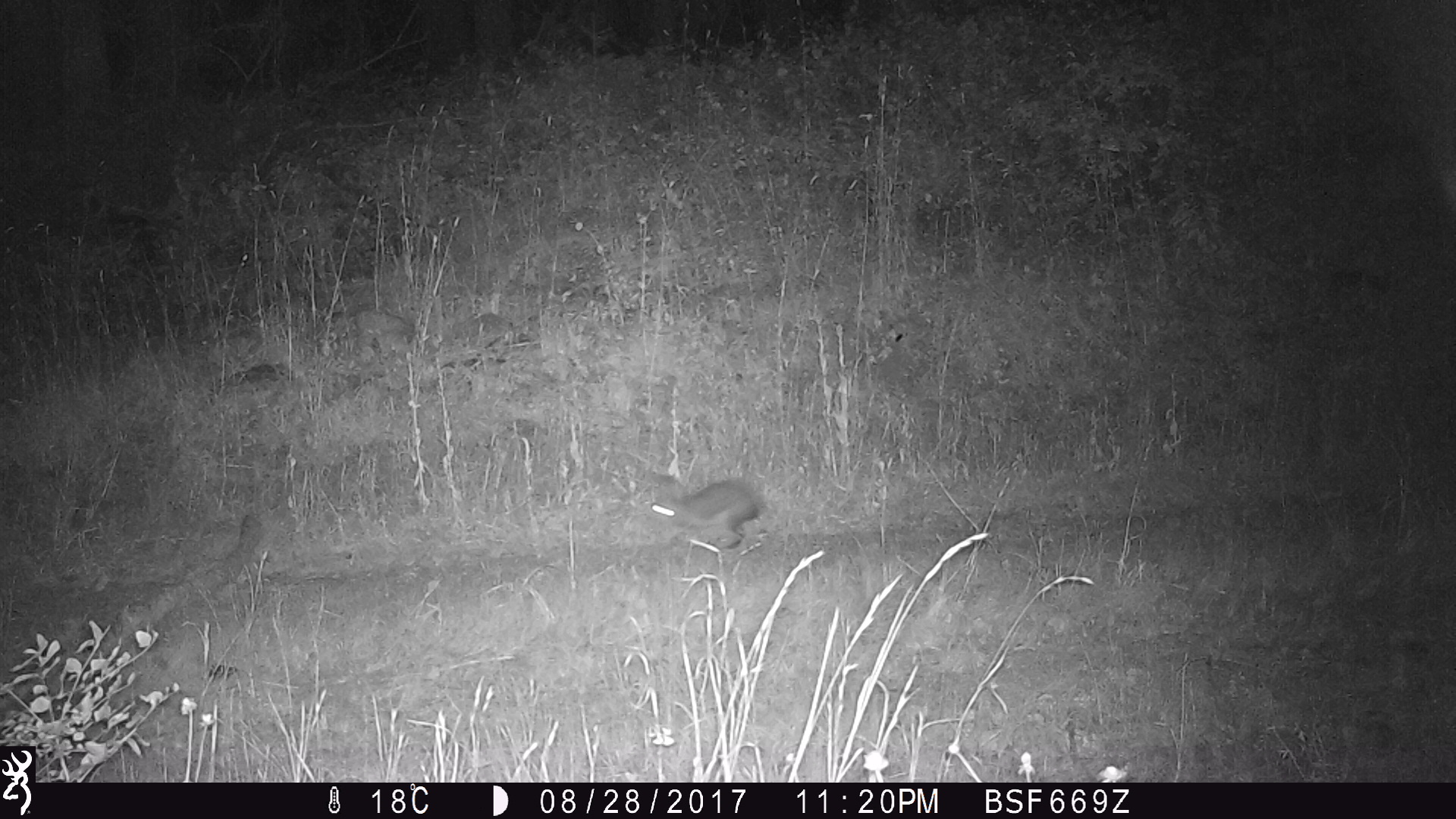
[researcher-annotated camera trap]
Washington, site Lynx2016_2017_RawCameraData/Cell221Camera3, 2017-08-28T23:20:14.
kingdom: Animalia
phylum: Chordata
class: Mammalia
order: Lagomorpha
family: Leporidae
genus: Lepus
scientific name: Lepus americanus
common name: snowshoe hare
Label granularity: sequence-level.